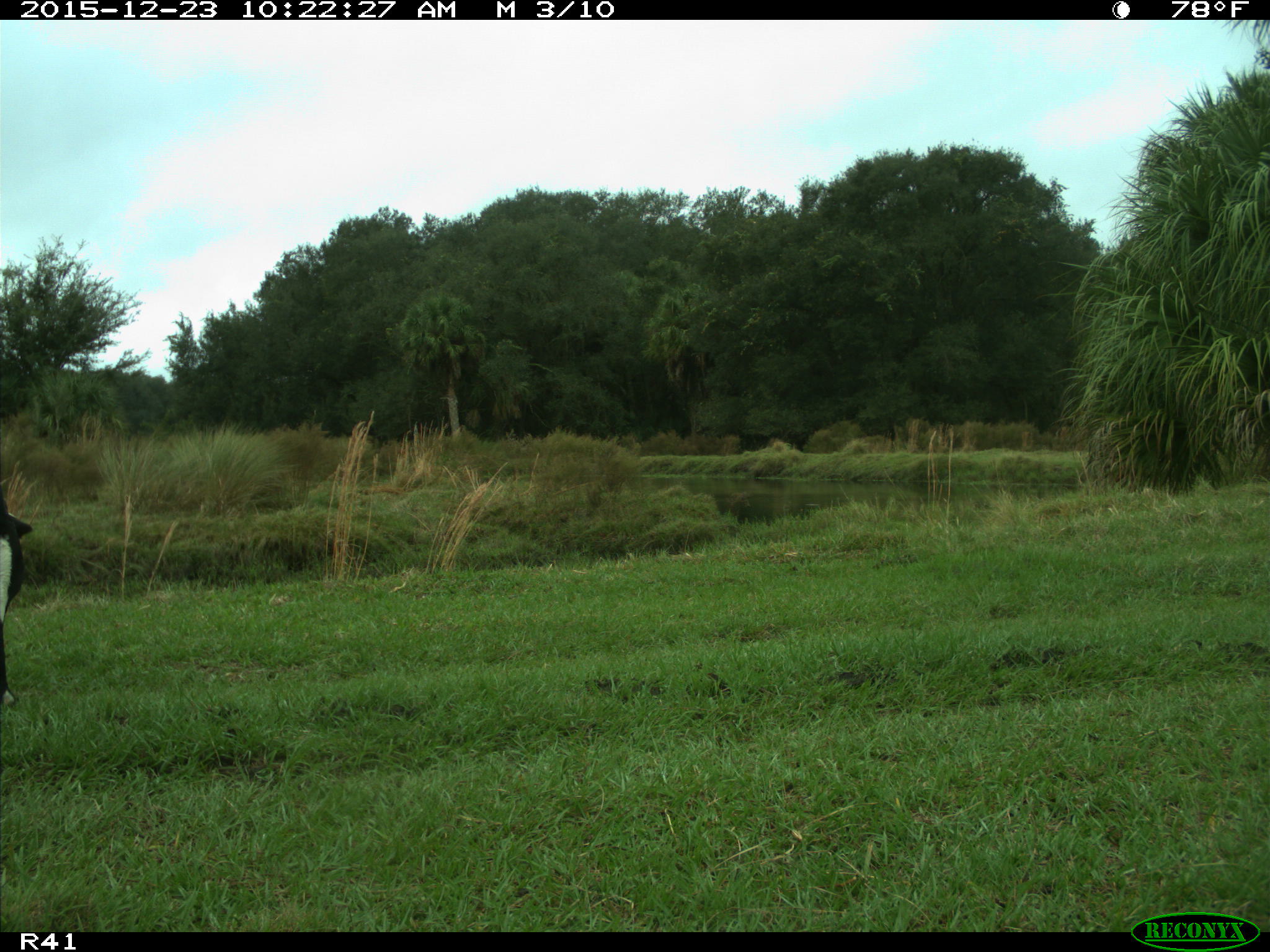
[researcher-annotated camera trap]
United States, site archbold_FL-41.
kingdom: Animalia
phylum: Chordata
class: Mammalia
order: Artiodactyla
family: Bovidae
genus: Bos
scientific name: Bos taurus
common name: domestic cow